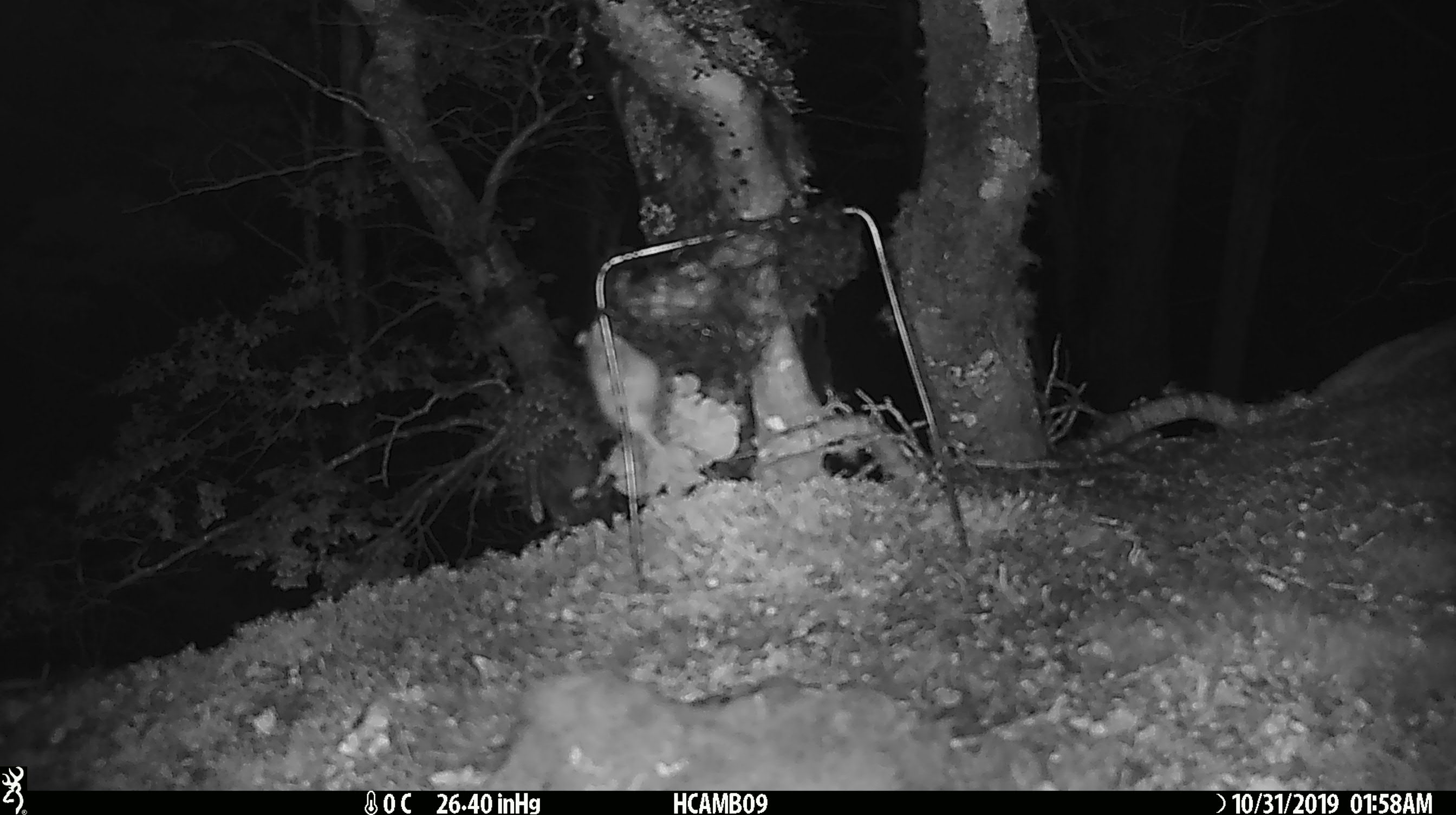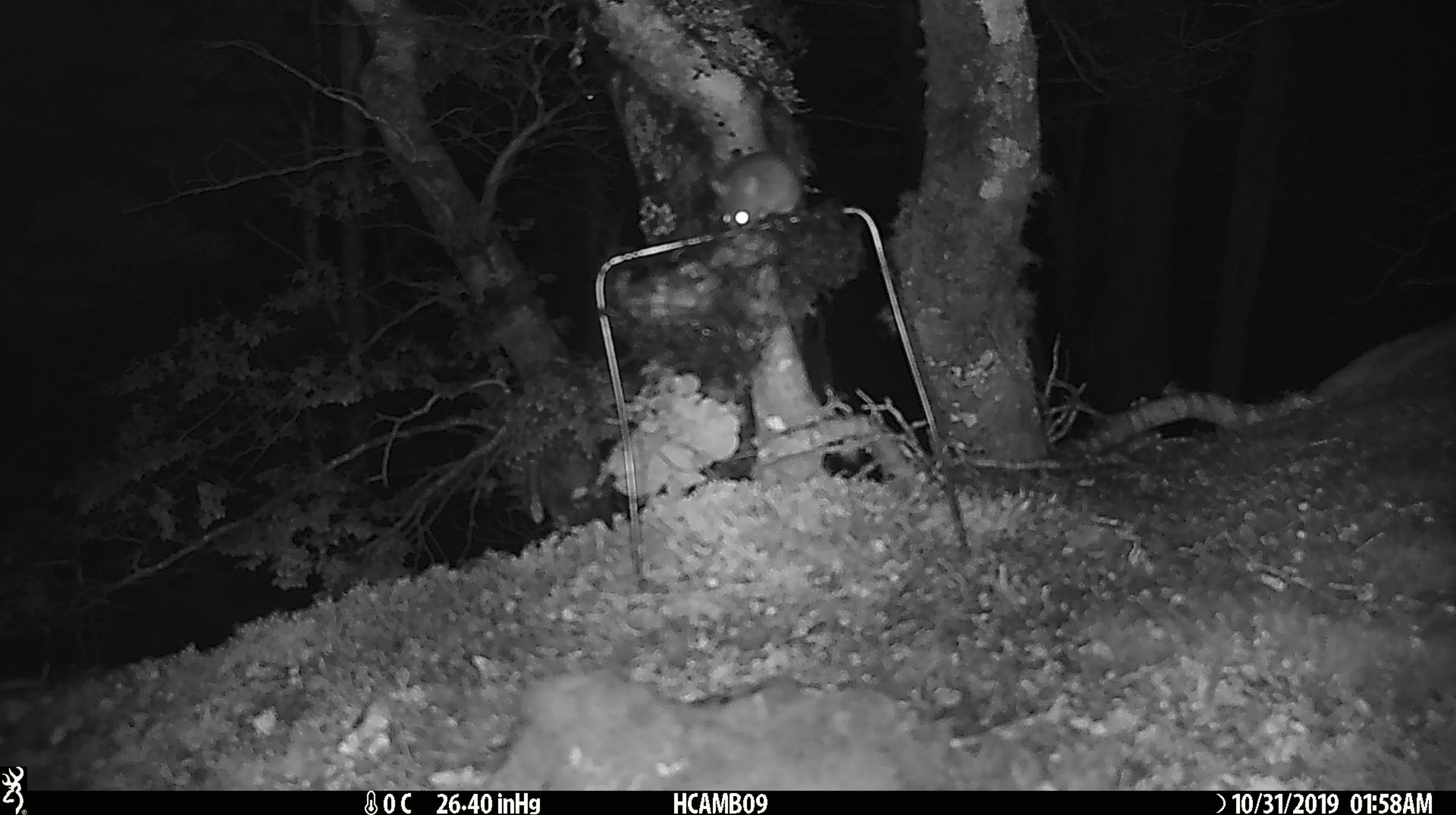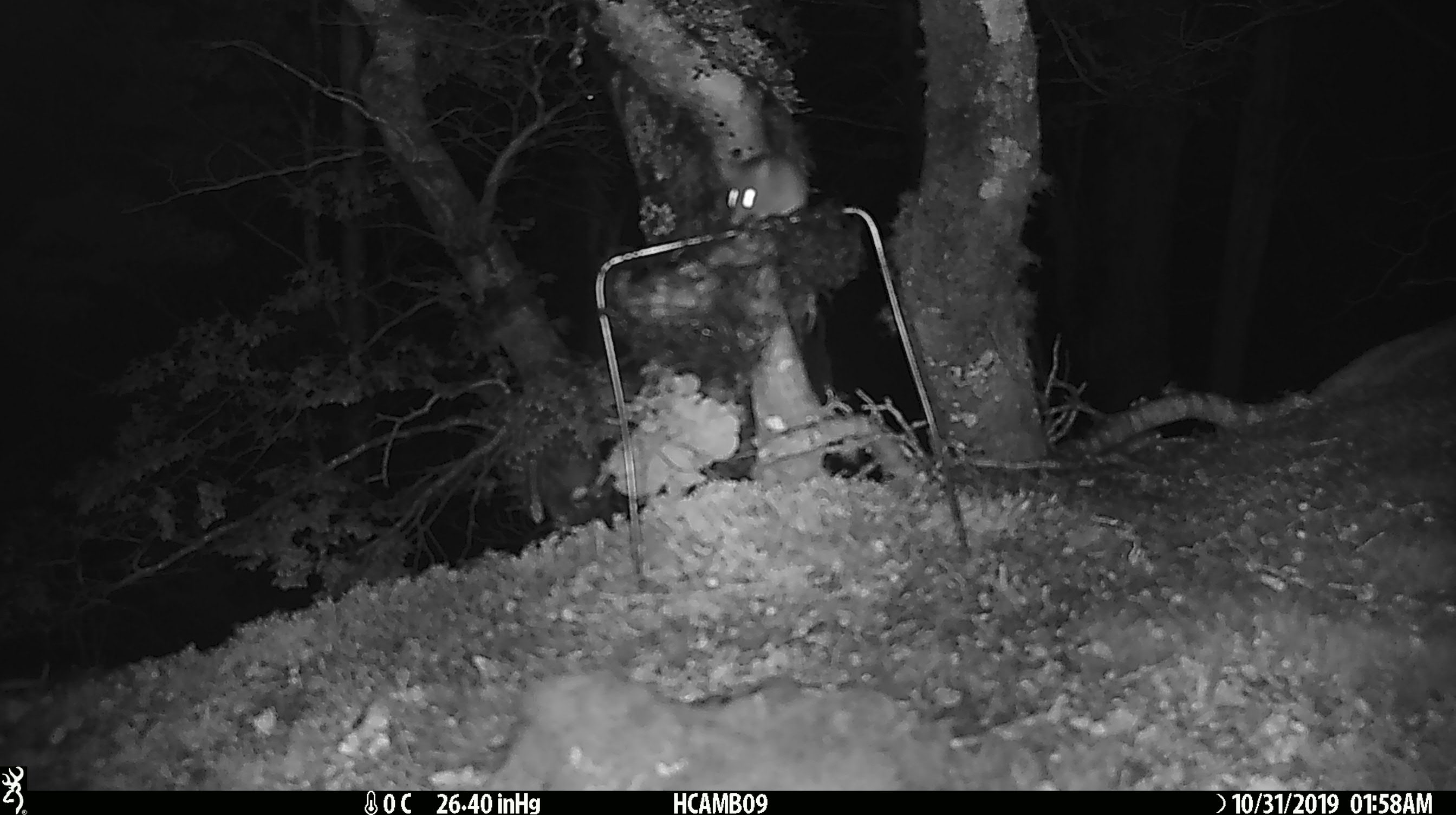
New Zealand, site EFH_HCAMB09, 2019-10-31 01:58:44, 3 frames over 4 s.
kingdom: Animalia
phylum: Chordata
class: Mammalia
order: Rodentia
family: Muridae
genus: Mus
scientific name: Mus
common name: mouse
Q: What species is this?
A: Mouse (Mus).